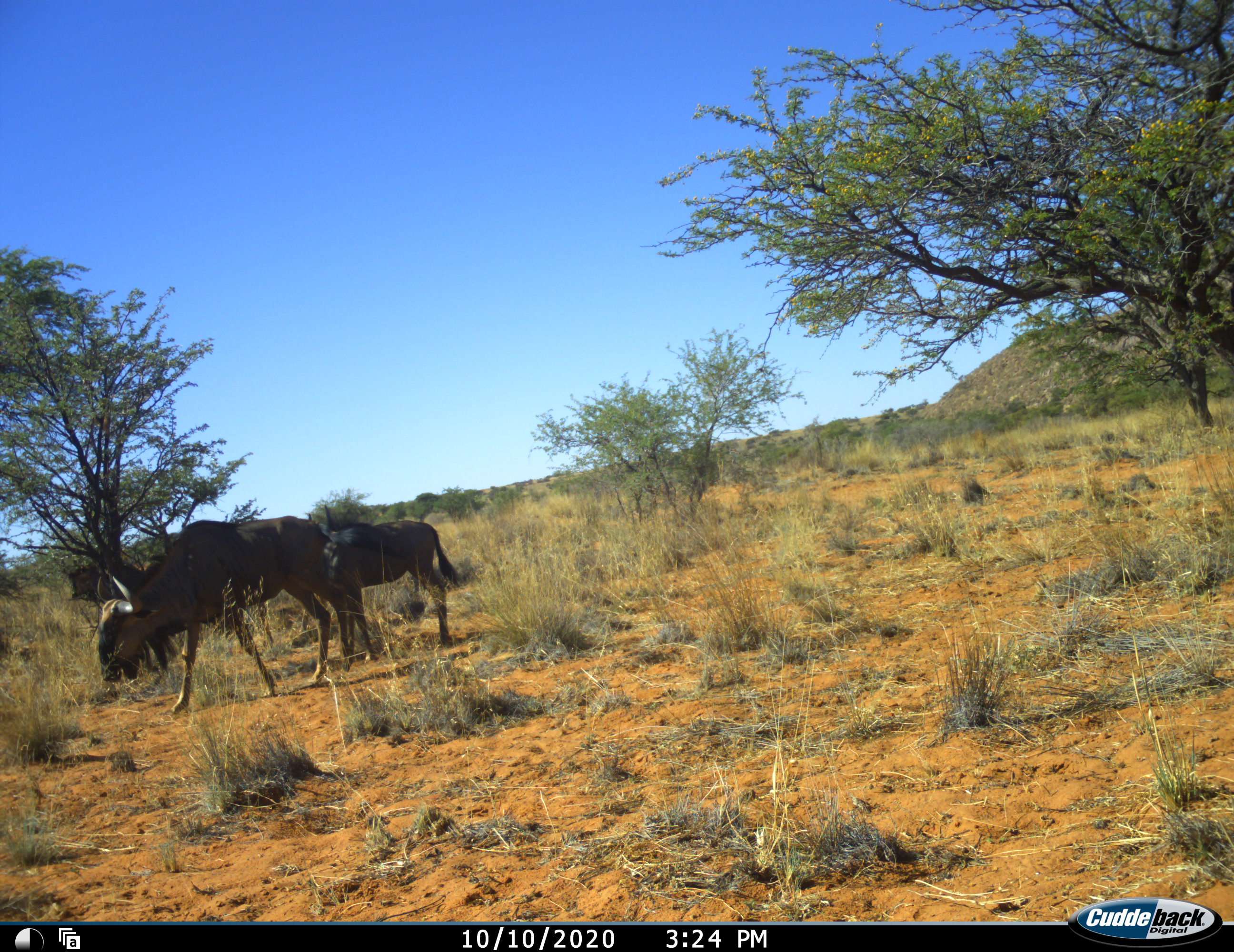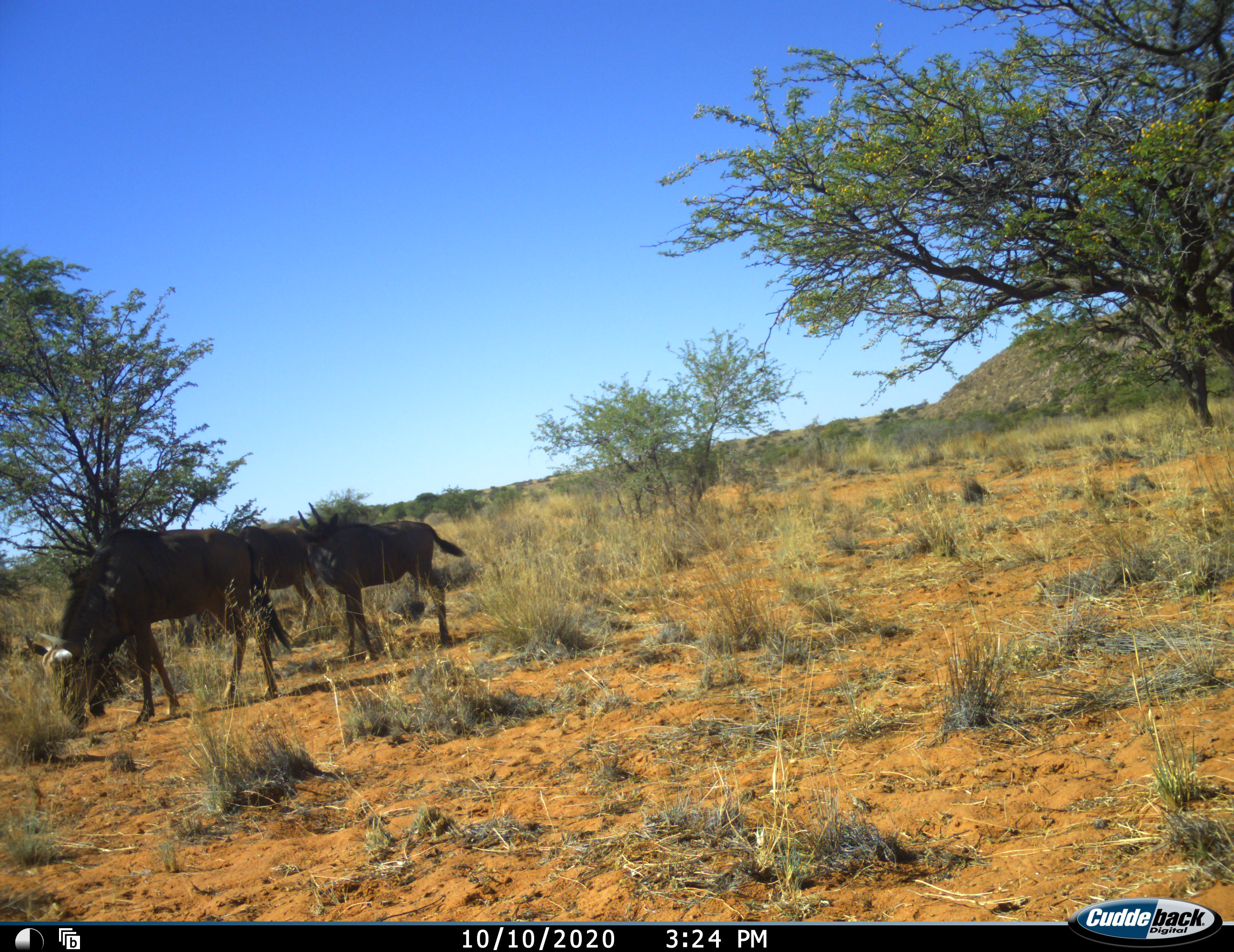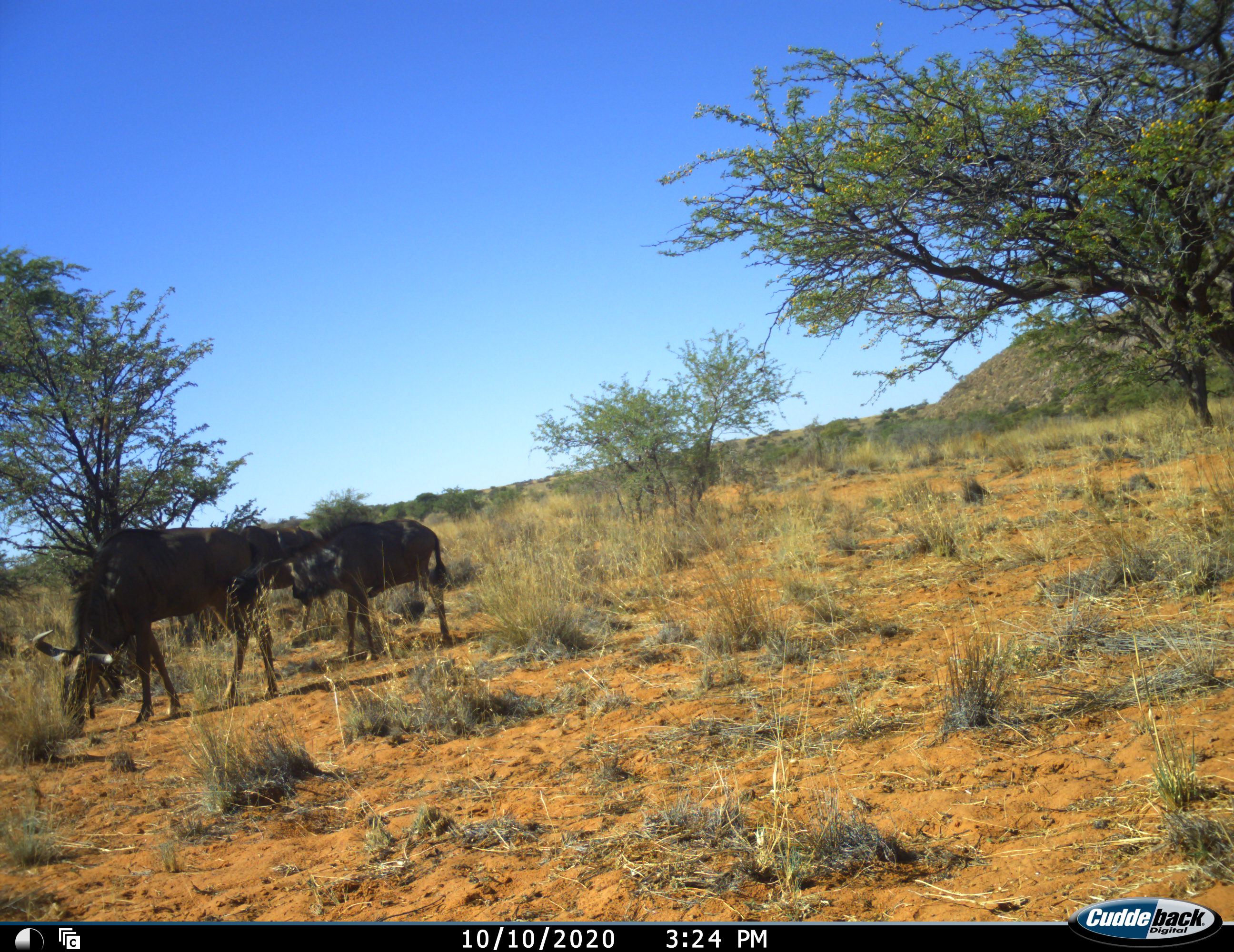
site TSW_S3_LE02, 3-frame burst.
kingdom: Animalia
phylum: Chordata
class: Mammalia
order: Artiodactyla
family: Bovidae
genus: Connochaetes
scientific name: Connochaetes taurinus taurinus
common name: blue wildebeest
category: wildebeestblue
Wildebeestblue (blue wildebeest) (Connochaetes taurinus taurinus), count 2. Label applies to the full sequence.